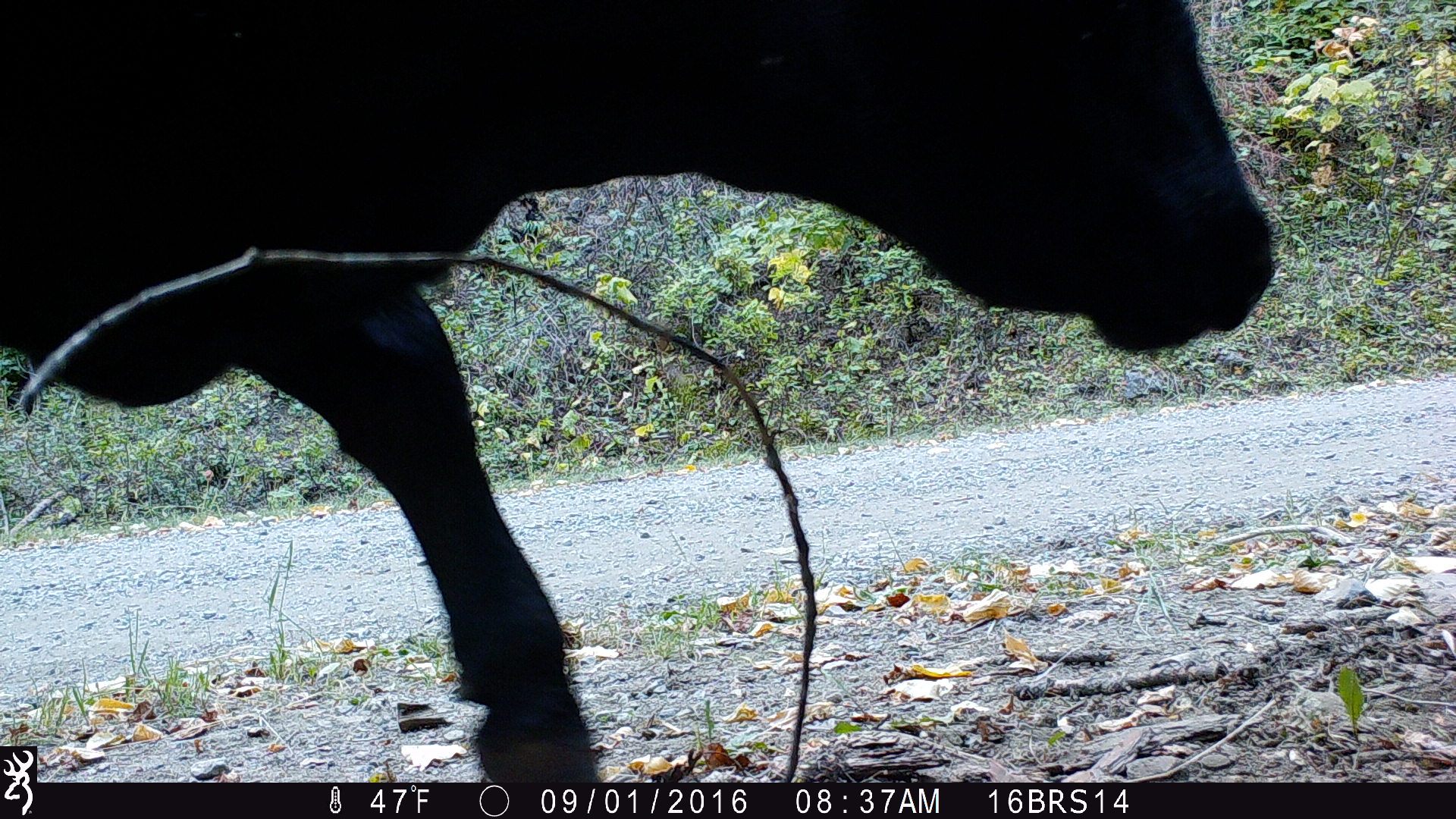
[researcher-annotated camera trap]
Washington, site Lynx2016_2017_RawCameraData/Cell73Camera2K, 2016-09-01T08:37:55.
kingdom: Animalia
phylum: Chordata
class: Mammalia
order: Artiodactyla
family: Bovidae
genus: Bos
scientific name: Bos taurus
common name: domestic cattle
Domestic cattle (Bos taurus). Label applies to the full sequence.